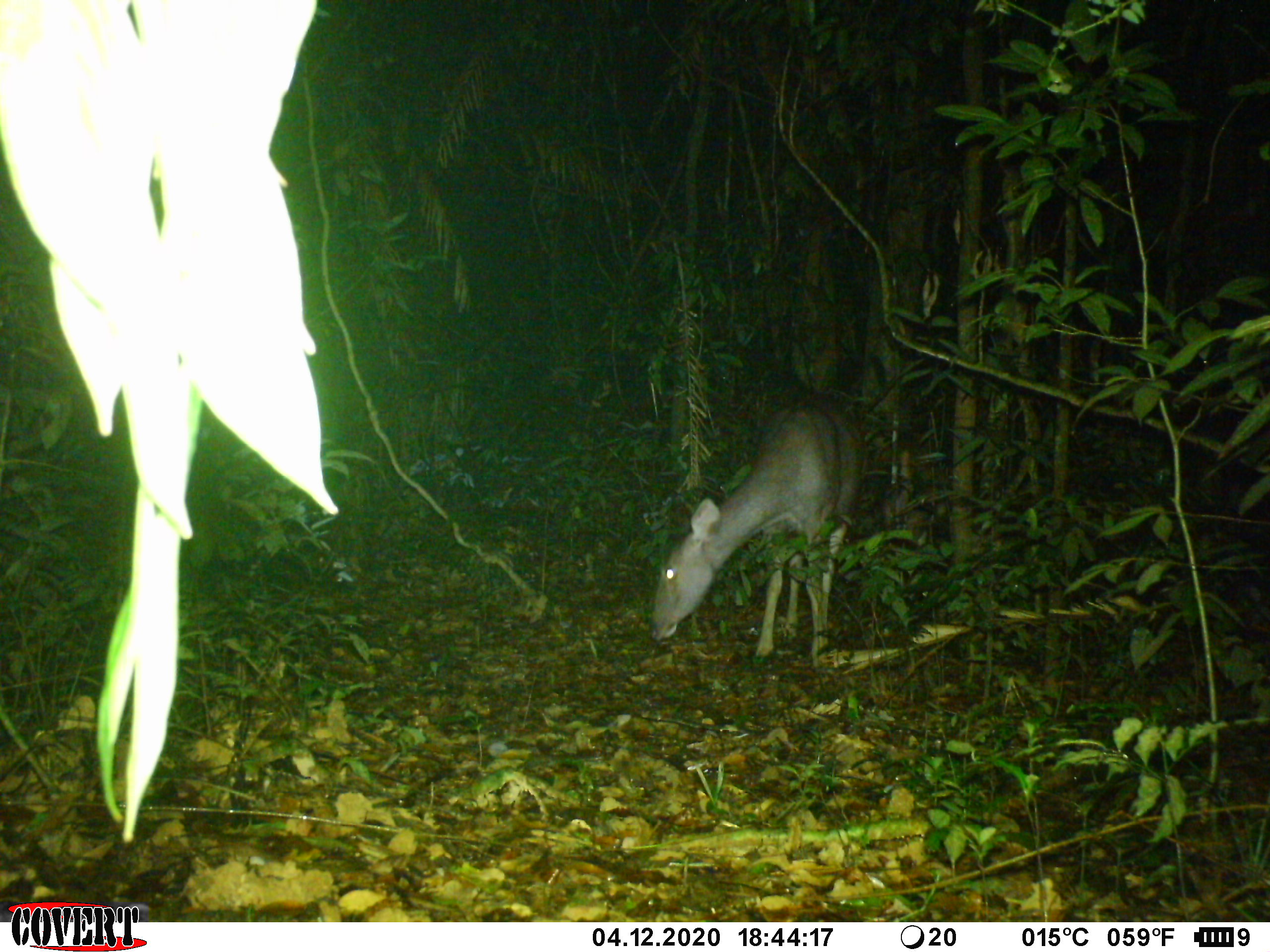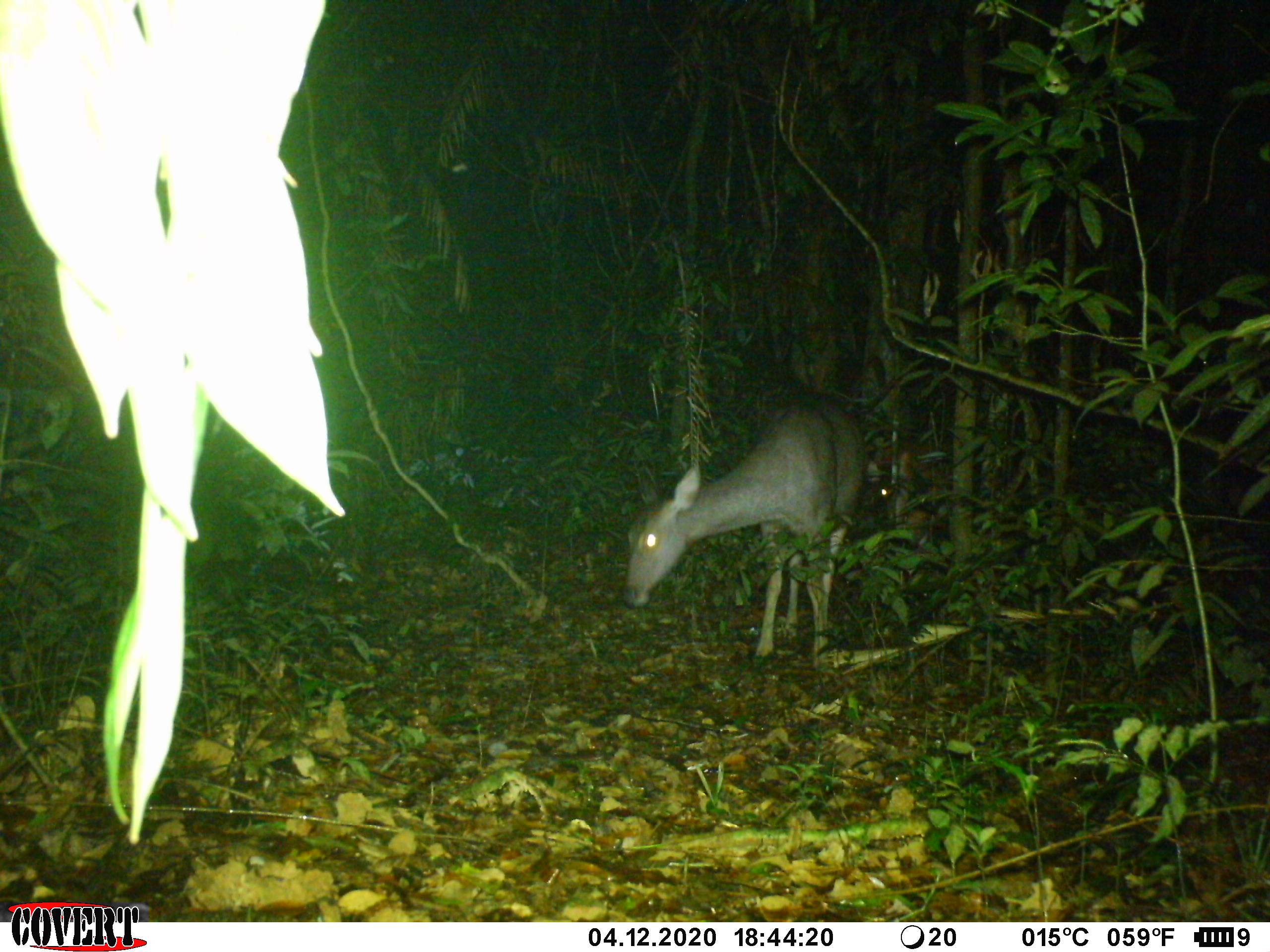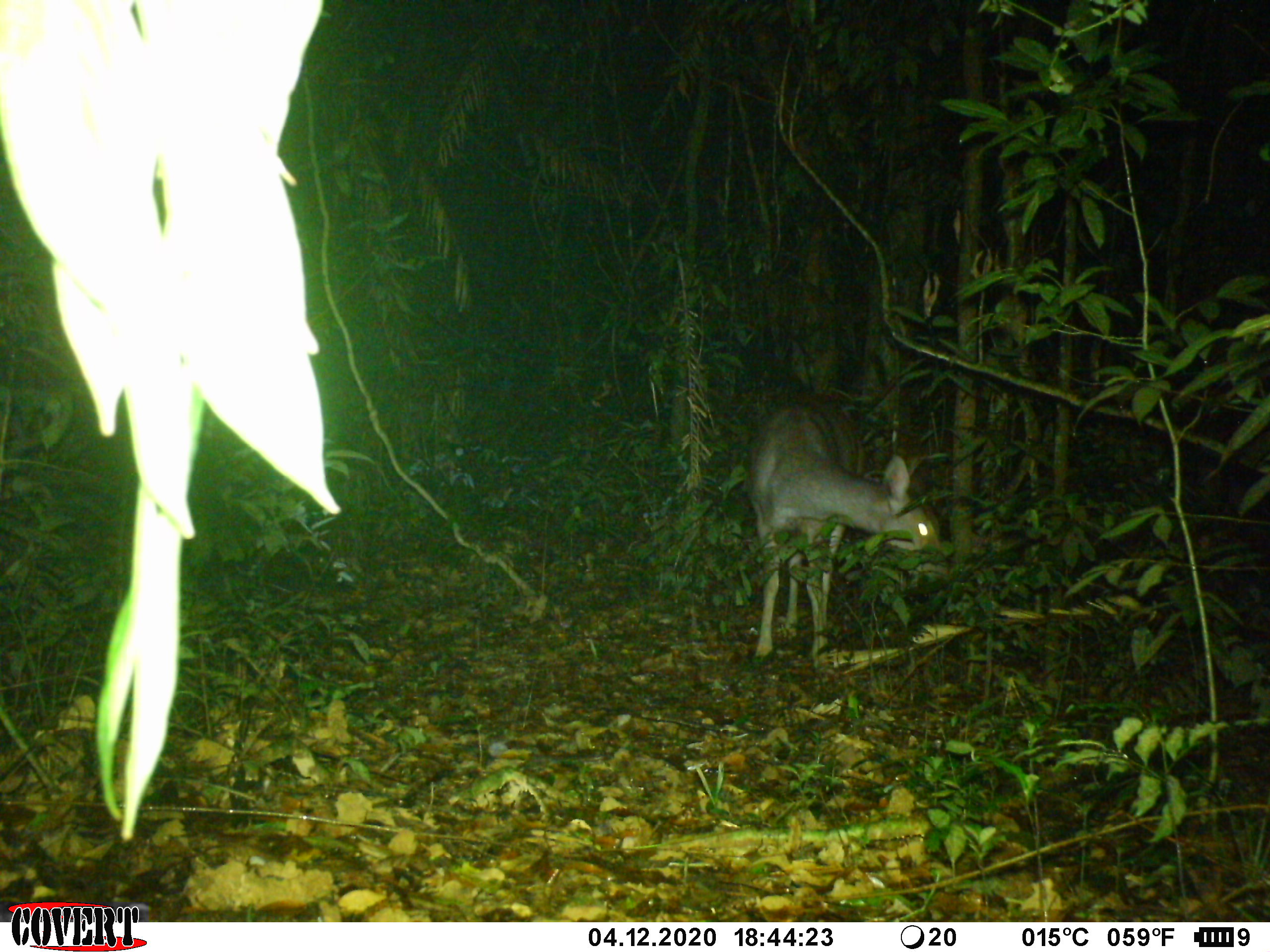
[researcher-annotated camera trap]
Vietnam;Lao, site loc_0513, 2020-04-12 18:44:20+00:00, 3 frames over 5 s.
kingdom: Animalia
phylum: Chordata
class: Mammalia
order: Artiodactyla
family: Cervidae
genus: Rusa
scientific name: Rusa unicolor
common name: sambar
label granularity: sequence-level